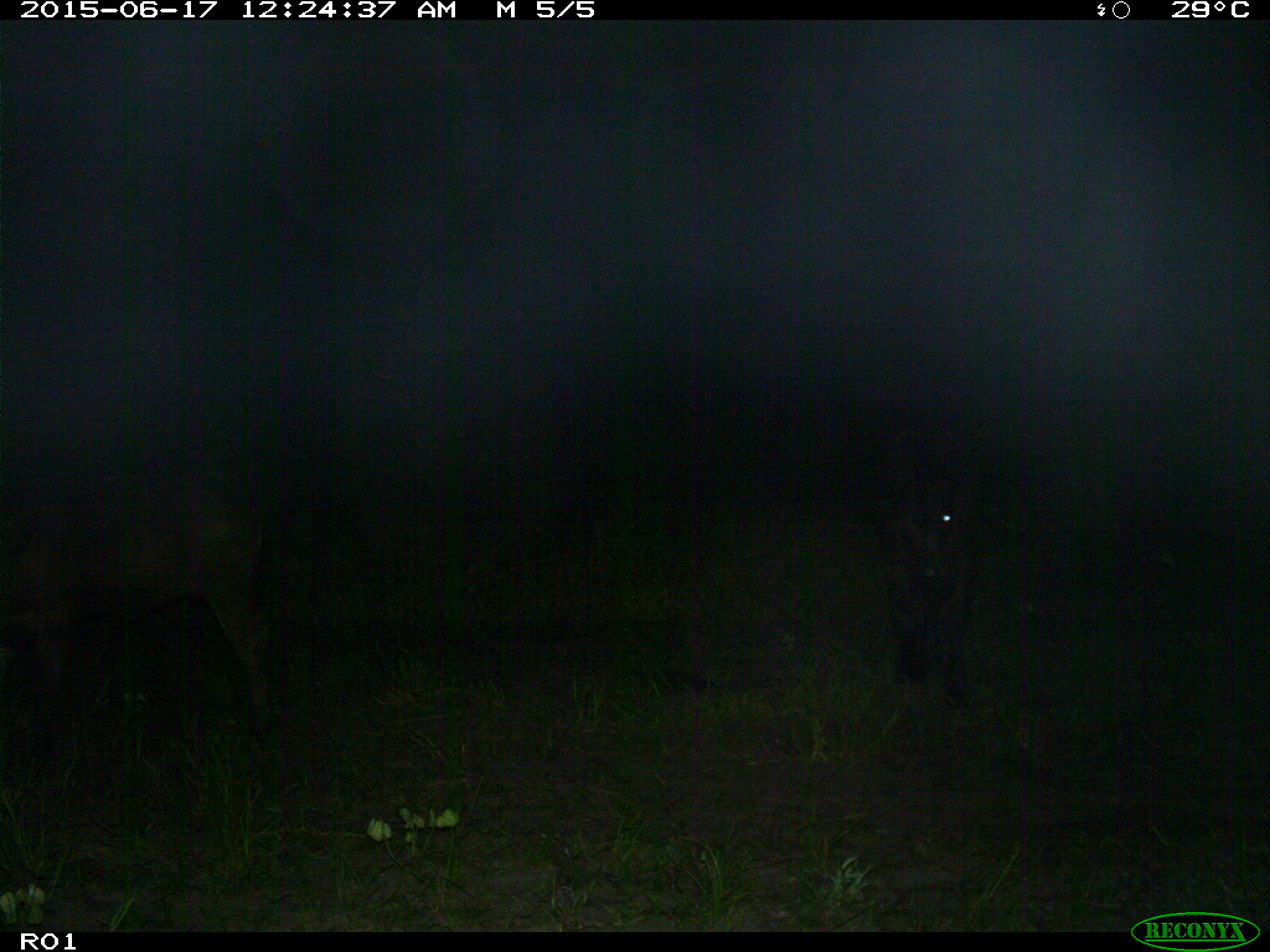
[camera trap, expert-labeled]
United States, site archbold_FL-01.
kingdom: Animalia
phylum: Chordata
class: Mammalia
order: Artiodactyla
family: Bovidae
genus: Bos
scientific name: Bos taurus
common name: domestic cow